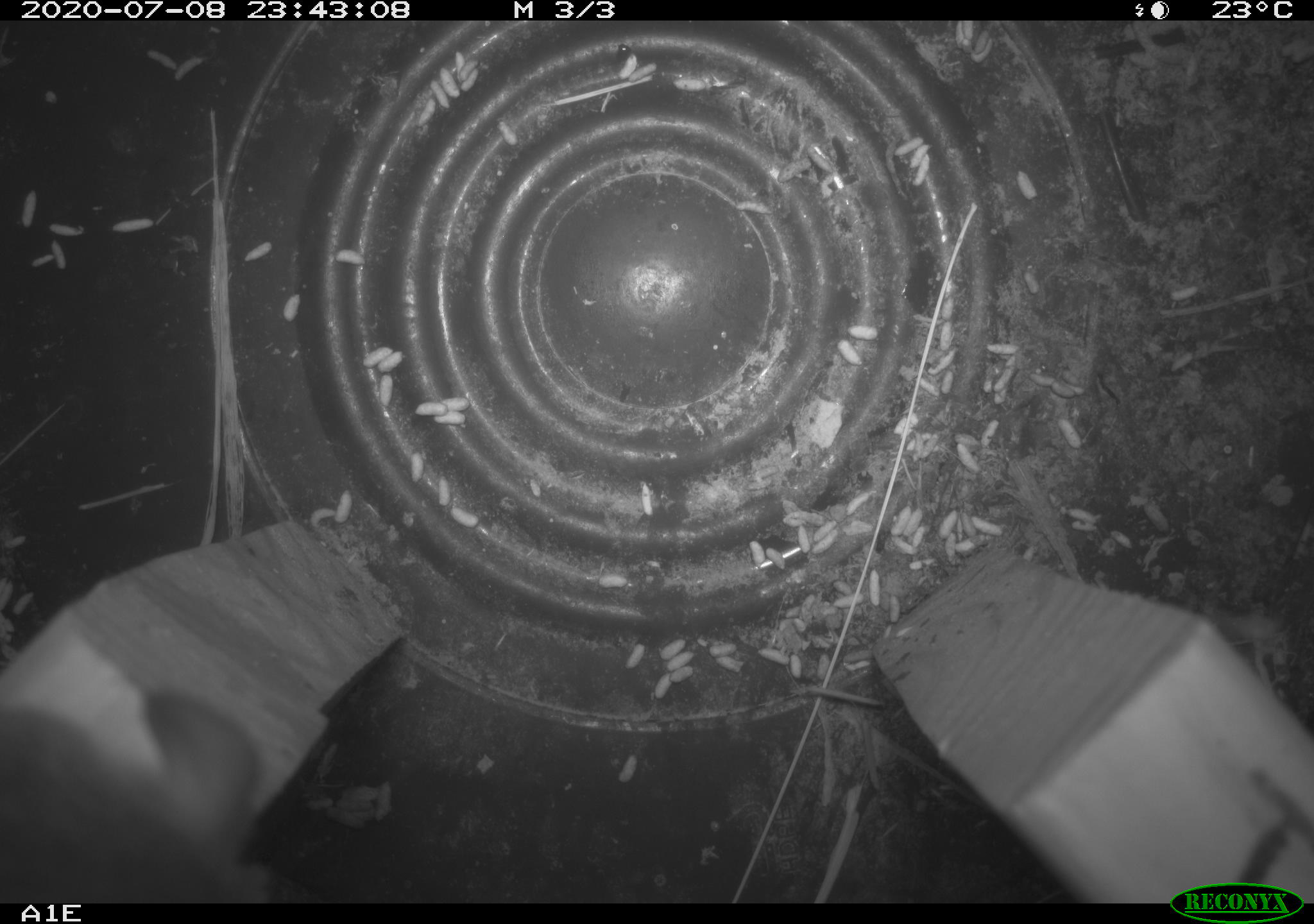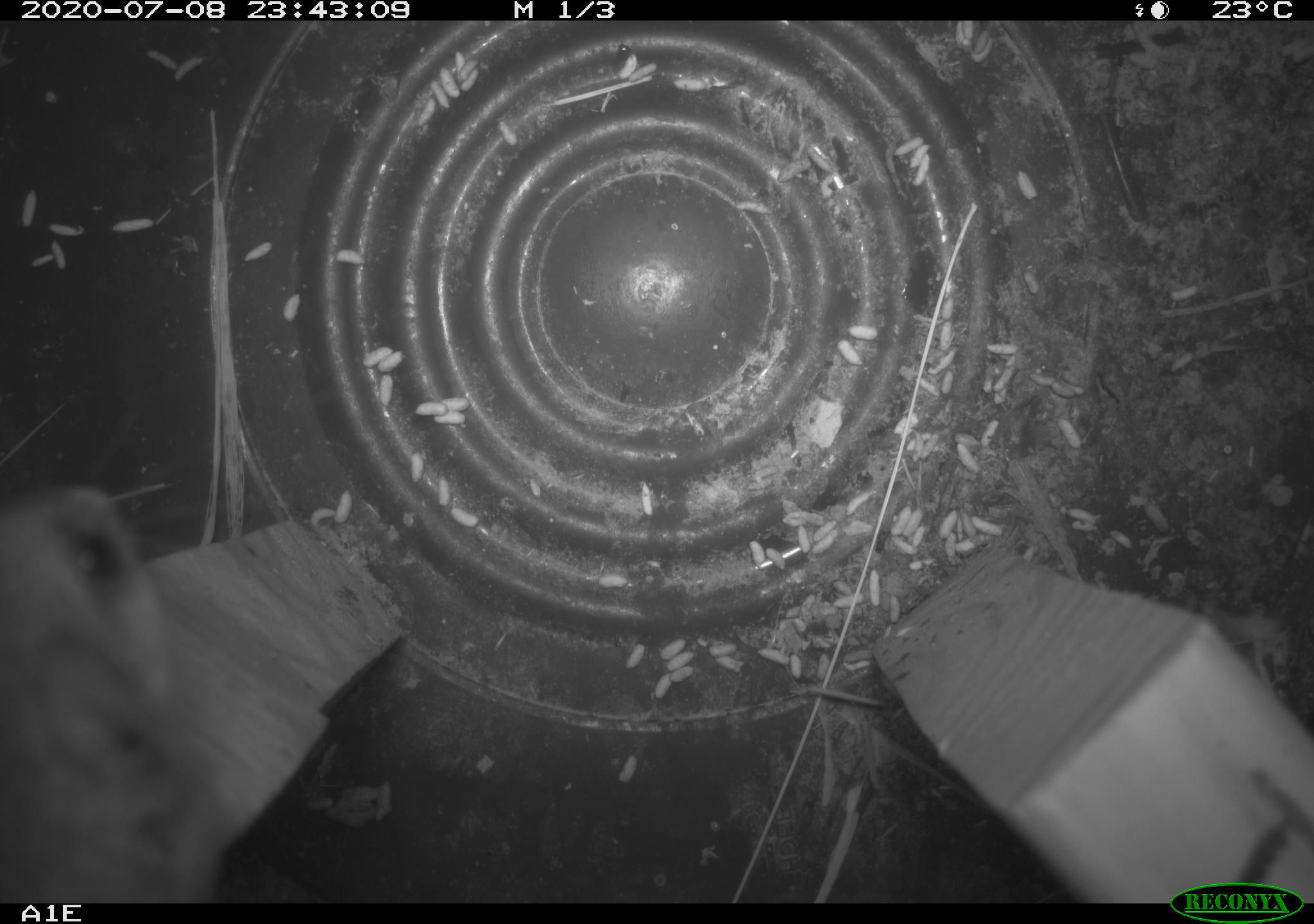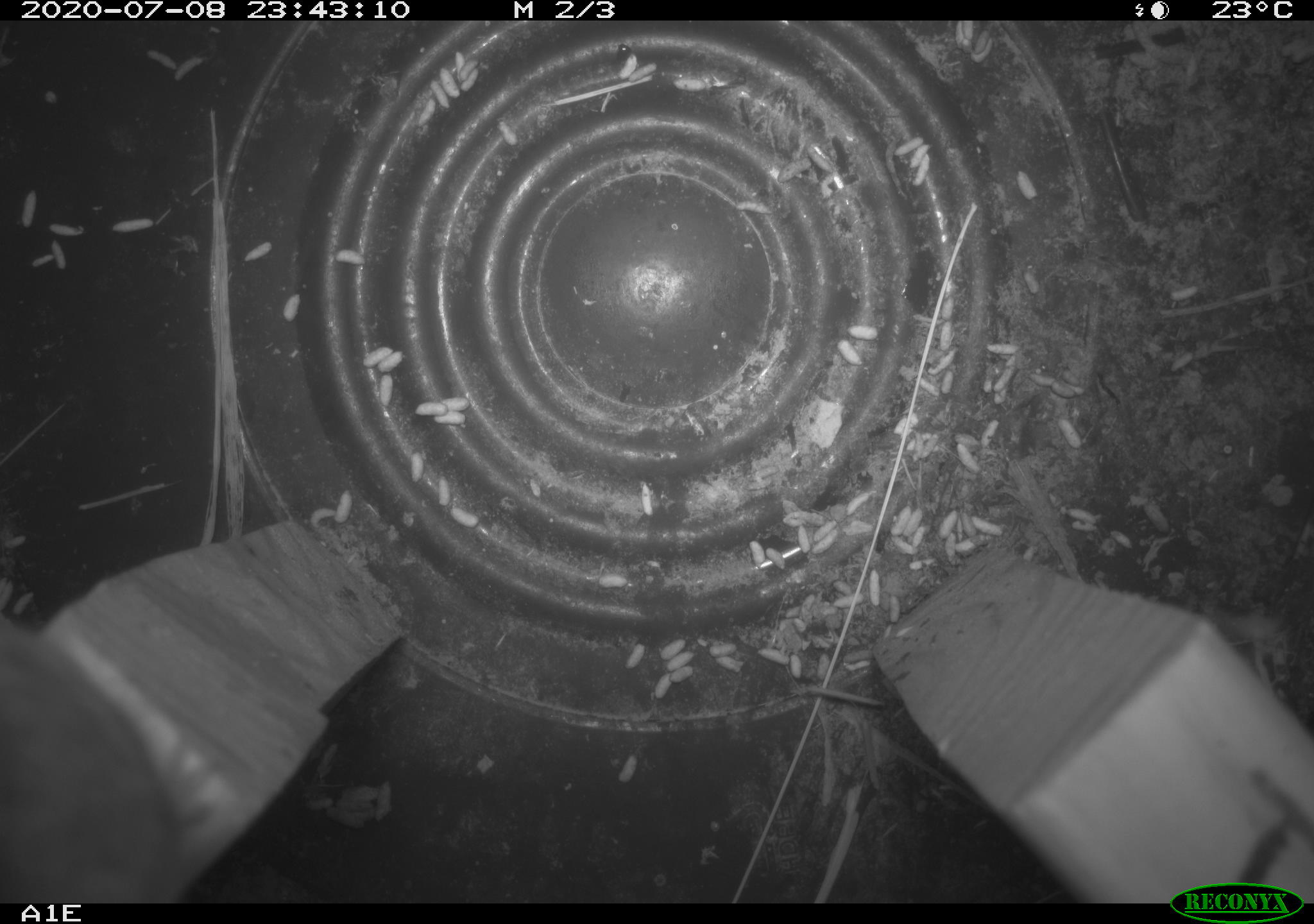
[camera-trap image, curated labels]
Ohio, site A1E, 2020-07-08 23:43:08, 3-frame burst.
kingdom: Animalia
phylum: Chordata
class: Mammalia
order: Rodentia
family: Cricetidae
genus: Peromyscus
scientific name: Peromyscus leucopus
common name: white-footed mouse